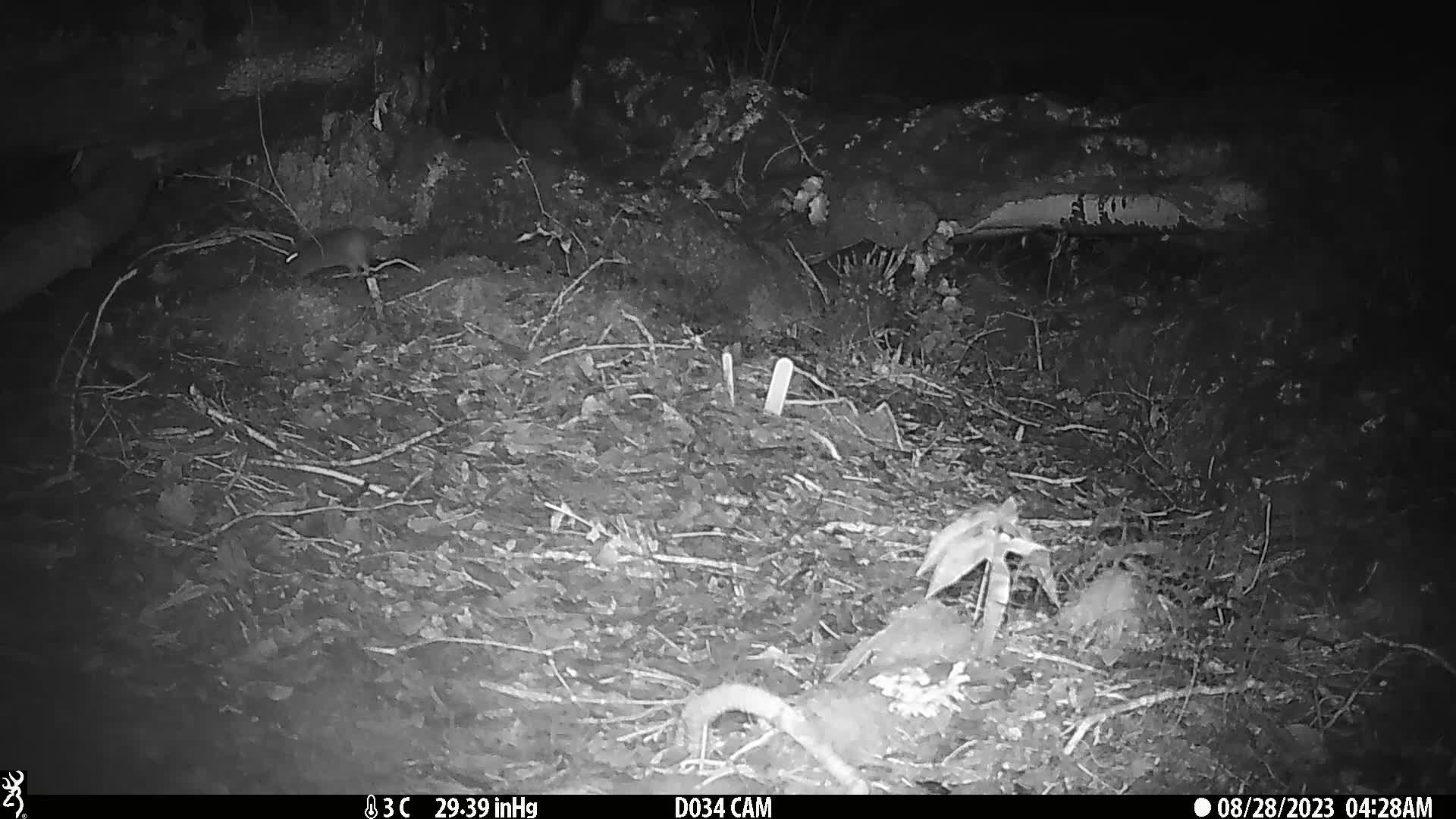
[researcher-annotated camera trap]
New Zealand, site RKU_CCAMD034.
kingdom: Animalia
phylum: Chordata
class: Mammalia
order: Rodentia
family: Muridae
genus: Rattus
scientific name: Rattus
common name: rat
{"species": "rat (Rattus)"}